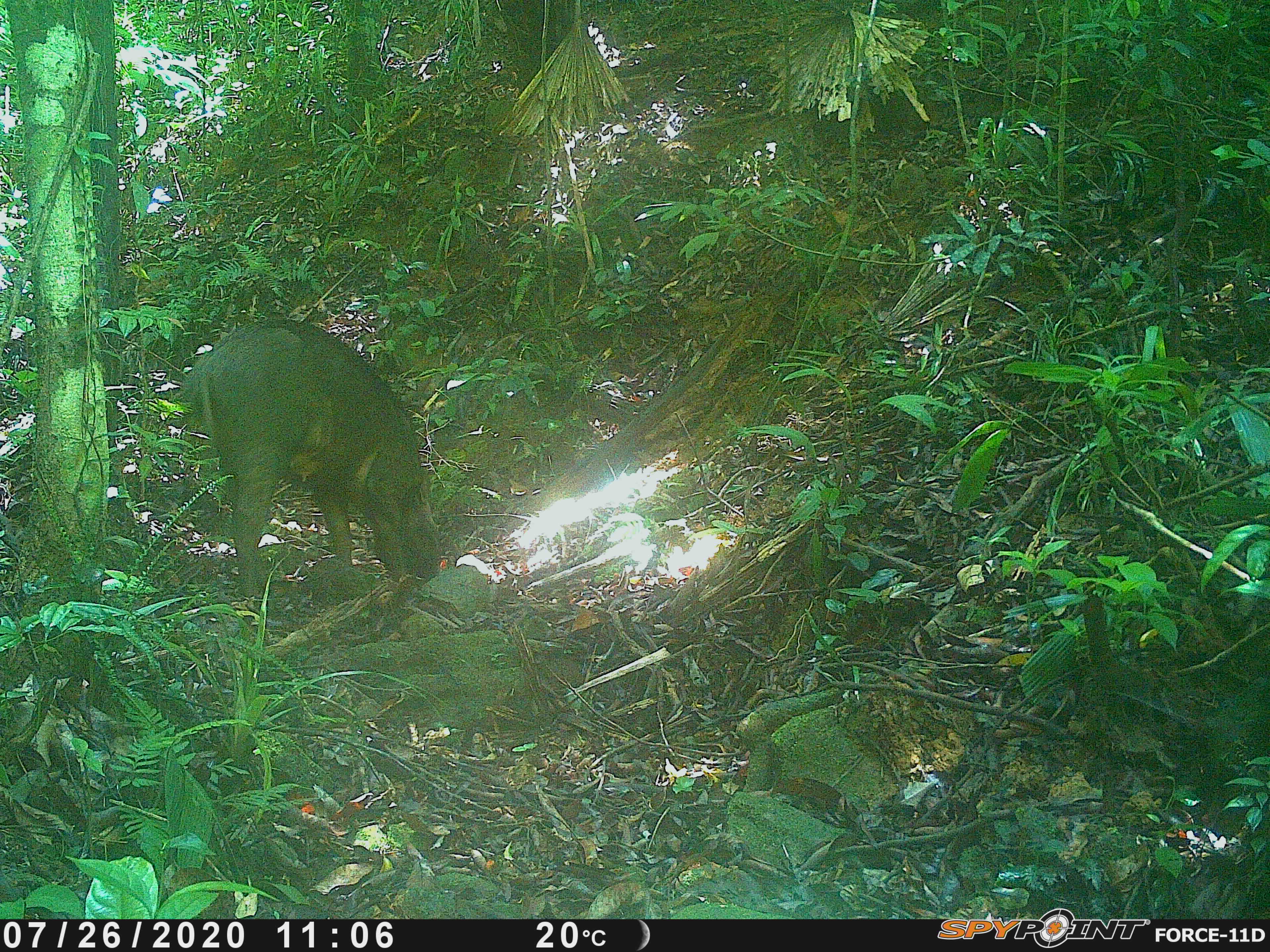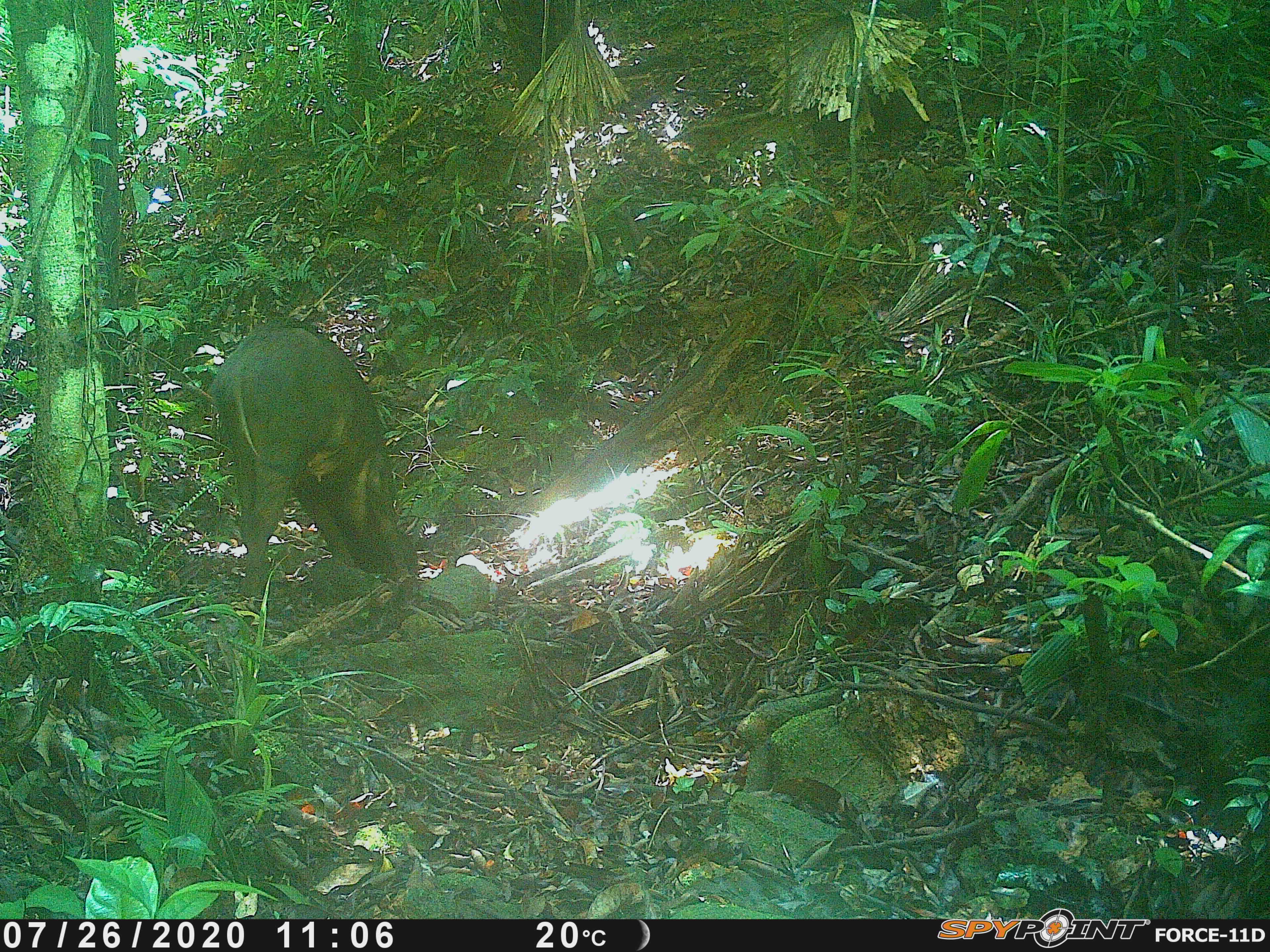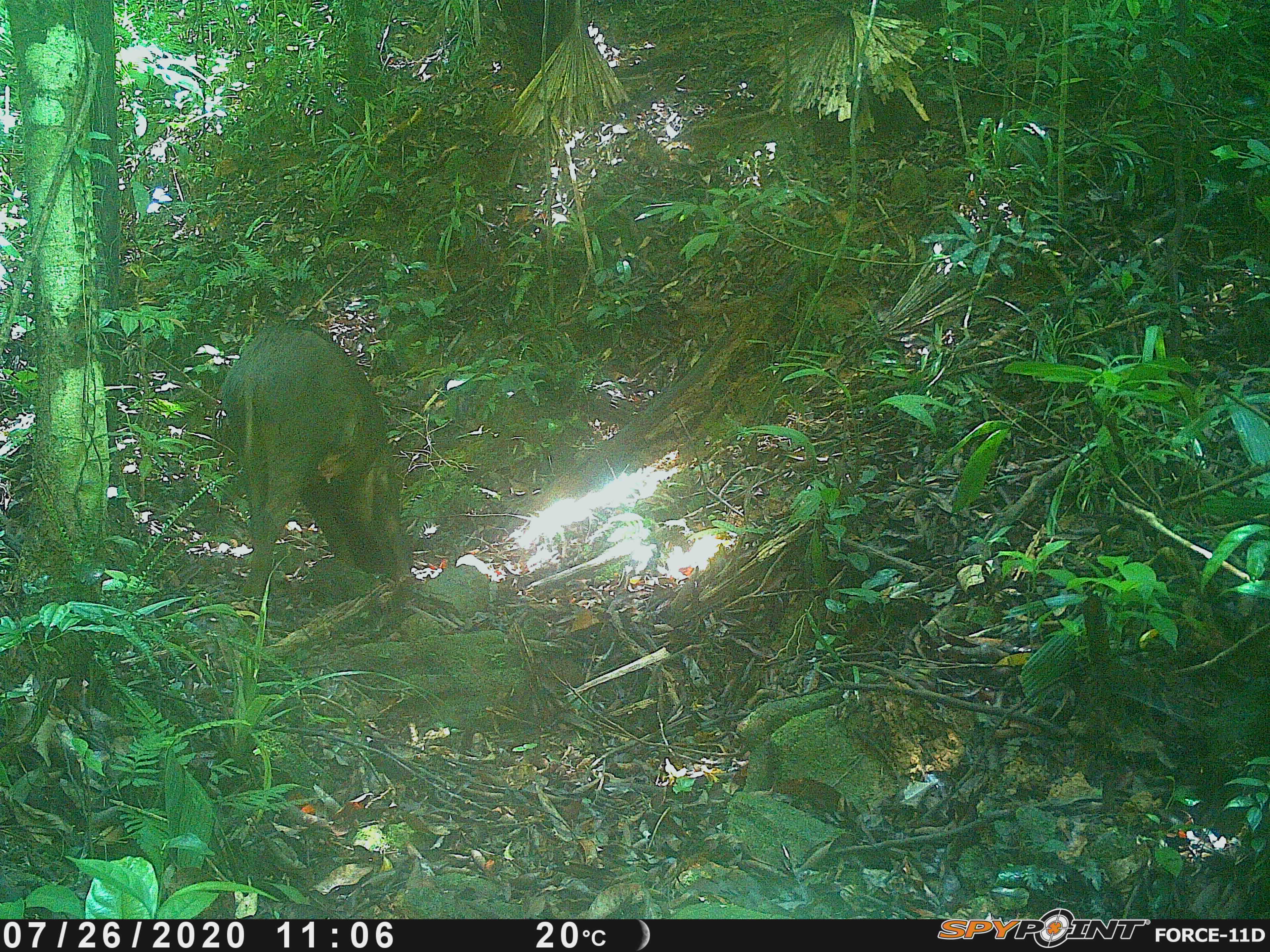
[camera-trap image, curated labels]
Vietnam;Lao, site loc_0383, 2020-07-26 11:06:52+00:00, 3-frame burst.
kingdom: Animalia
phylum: Chordata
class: Mammalia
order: Artiodactyla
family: Suidae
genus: Sus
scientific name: Sus scrofa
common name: eurasian wild pig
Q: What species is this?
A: Eurasian wild pig (Sus scrofa).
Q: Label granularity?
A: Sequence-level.